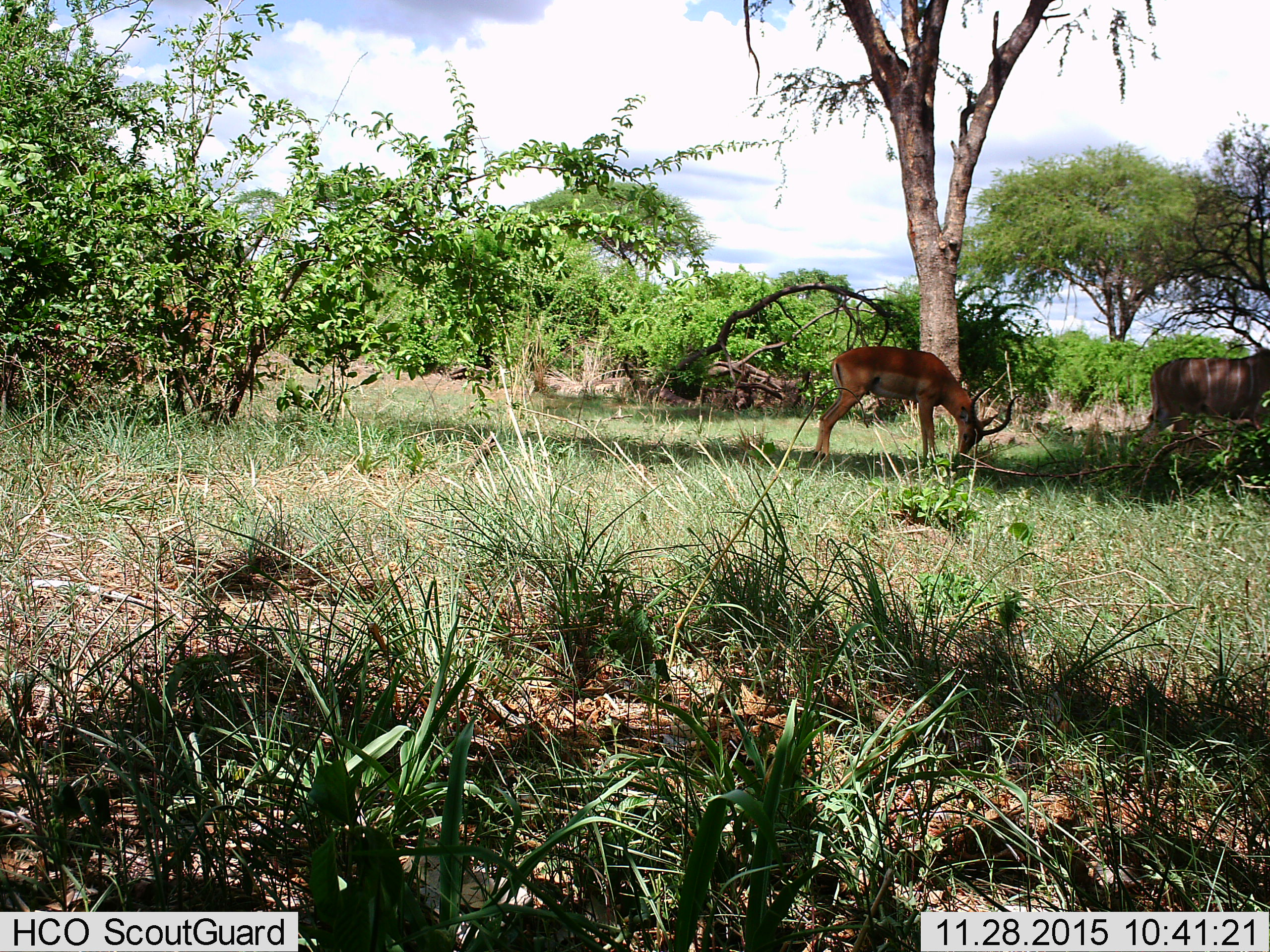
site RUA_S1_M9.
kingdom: Animalia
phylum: Chordata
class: Mammalia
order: Artiodactyla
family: Bovidae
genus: Aepyceros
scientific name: Aepyceros melampus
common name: impala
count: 1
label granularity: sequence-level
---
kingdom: Animalia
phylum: Chordata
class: Mammalia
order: Artiodactyla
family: Bovidae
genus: Tragelaphus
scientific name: Tragelaphus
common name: kudu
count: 1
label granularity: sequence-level